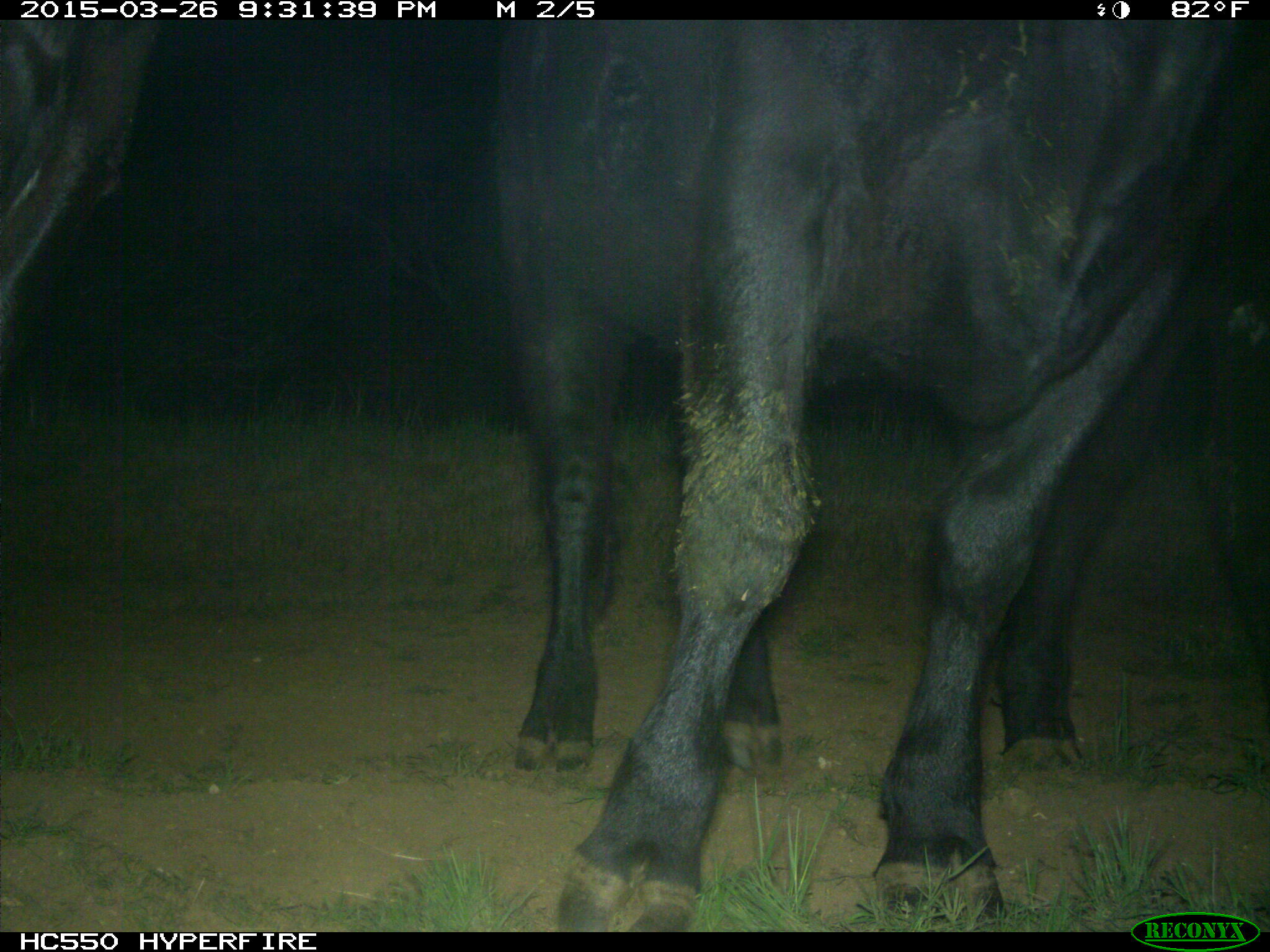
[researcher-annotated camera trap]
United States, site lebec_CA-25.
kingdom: Animalia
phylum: Chordata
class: Mammalia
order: Artiodactyla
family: Bovidae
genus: Bos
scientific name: Bos taurus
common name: domestic cow